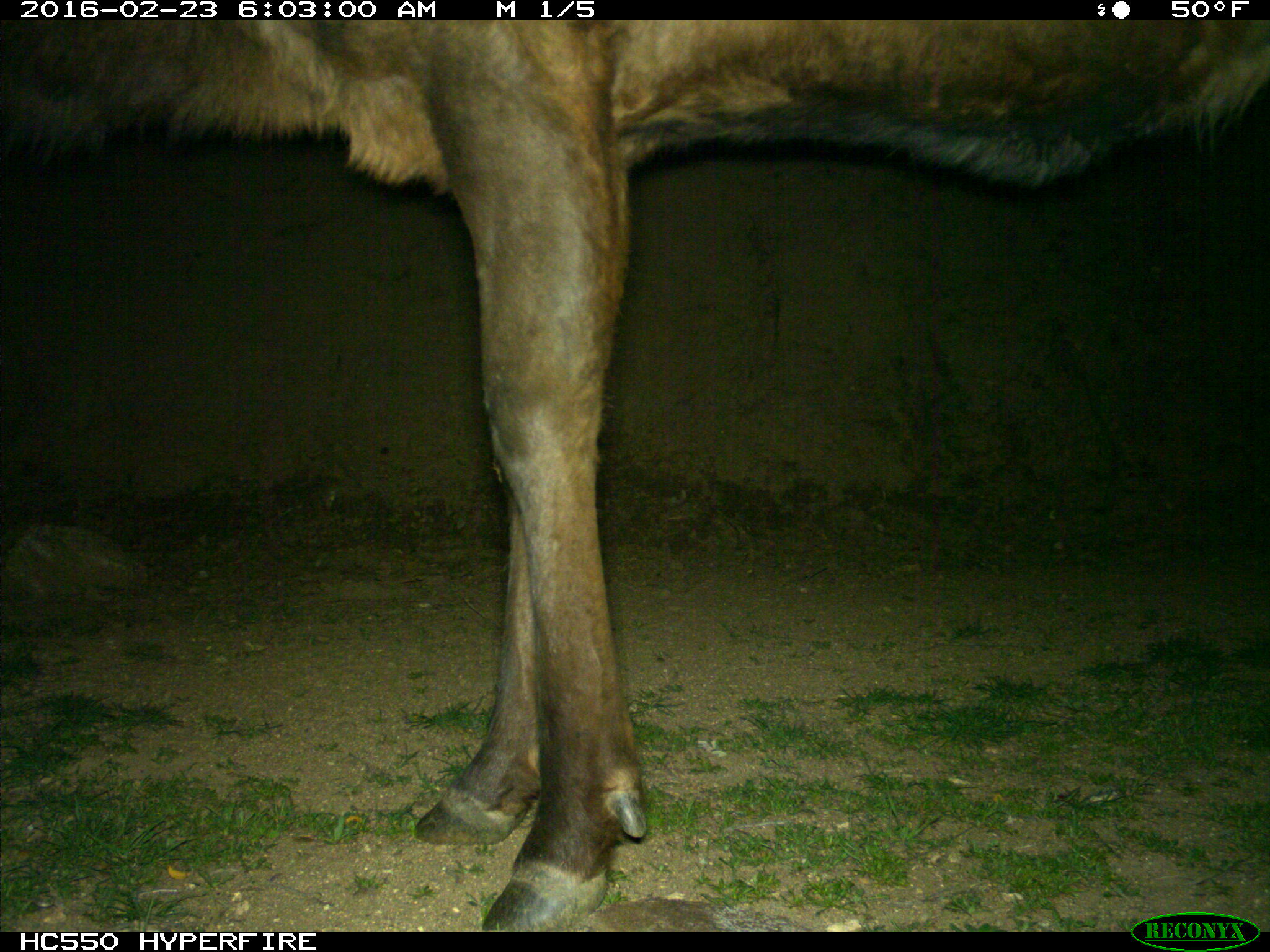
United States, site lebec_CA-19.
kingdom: Animalia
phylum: Chordata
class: Mammalia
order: Artiodactyla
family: Cervidae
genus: Cervus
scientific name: Cervus canadensis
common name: elk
Cervus canadensis (elk).